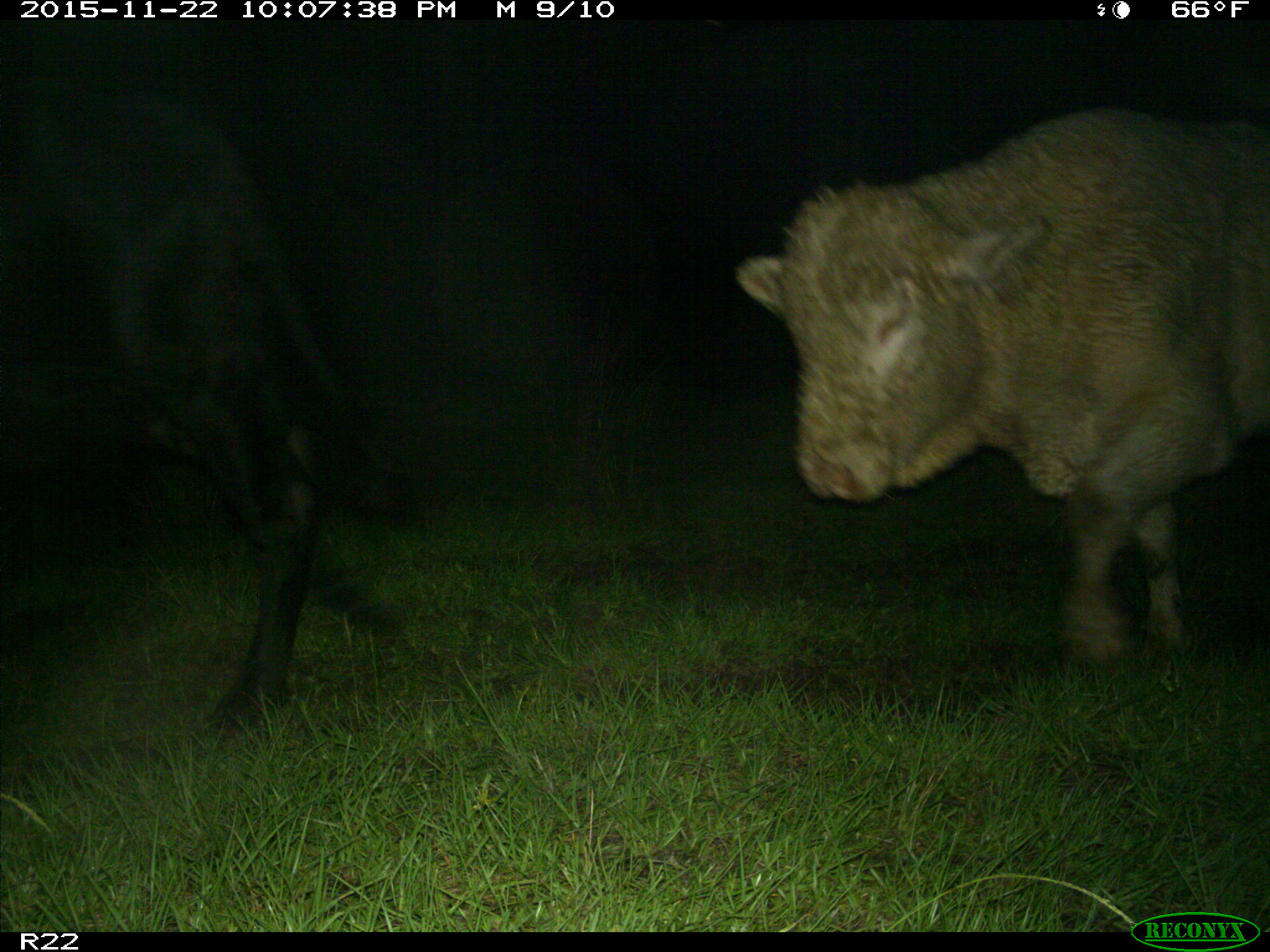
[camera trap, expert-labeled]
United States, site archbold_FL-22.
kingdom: Animalia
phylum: Chordata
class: Mammalia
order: Artiodactyla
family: Bovidae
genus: Bos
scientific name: Bos taurus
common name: domestic cow